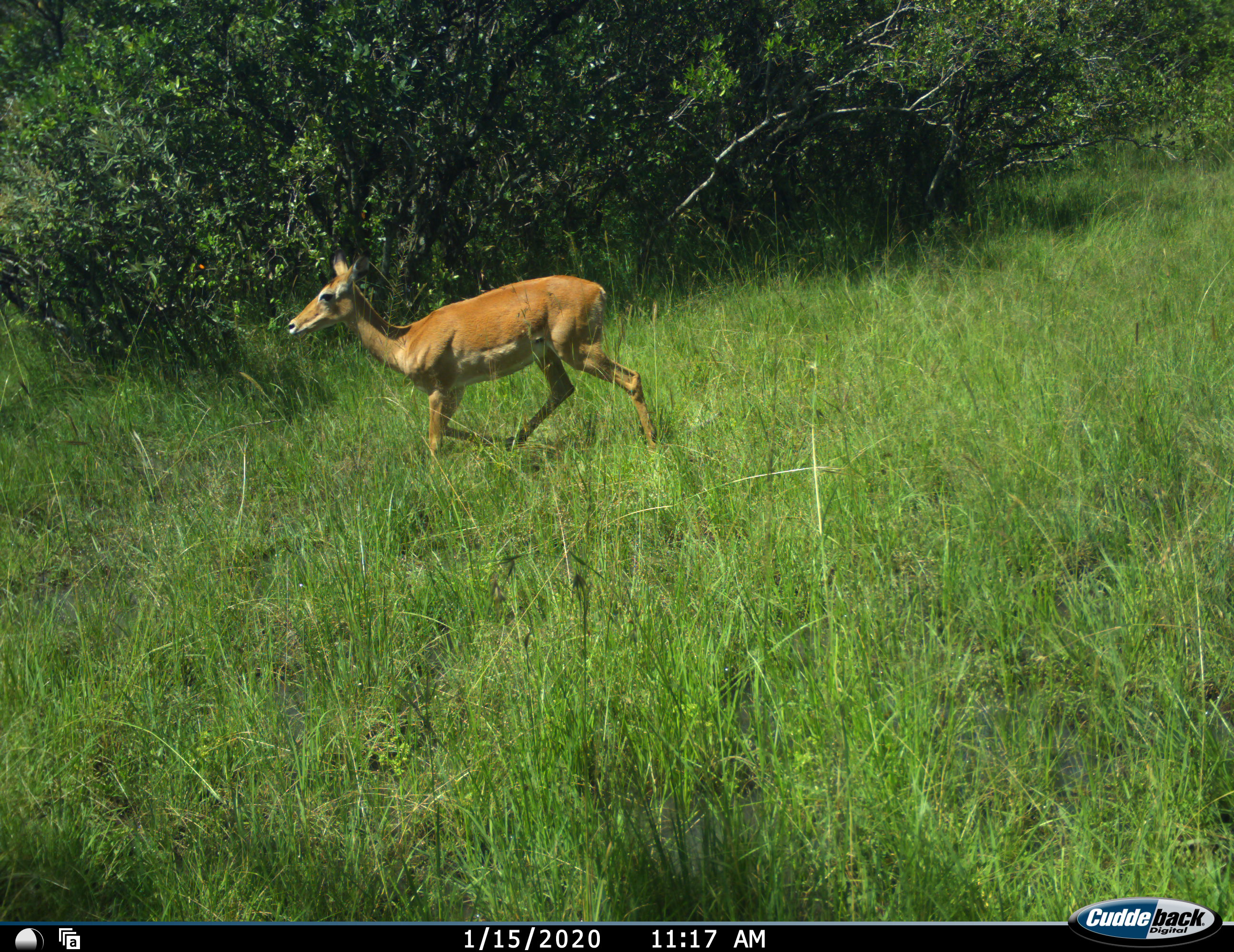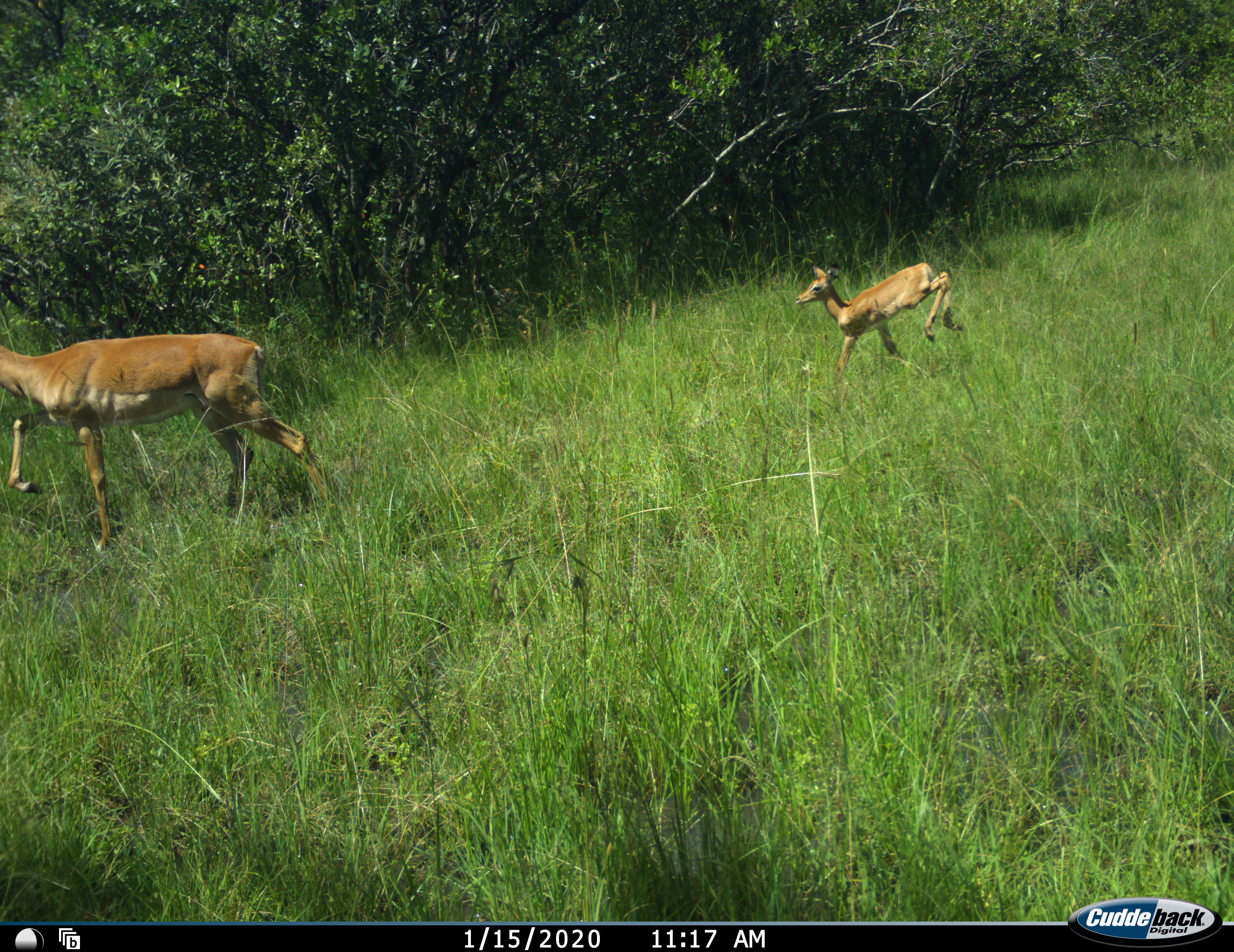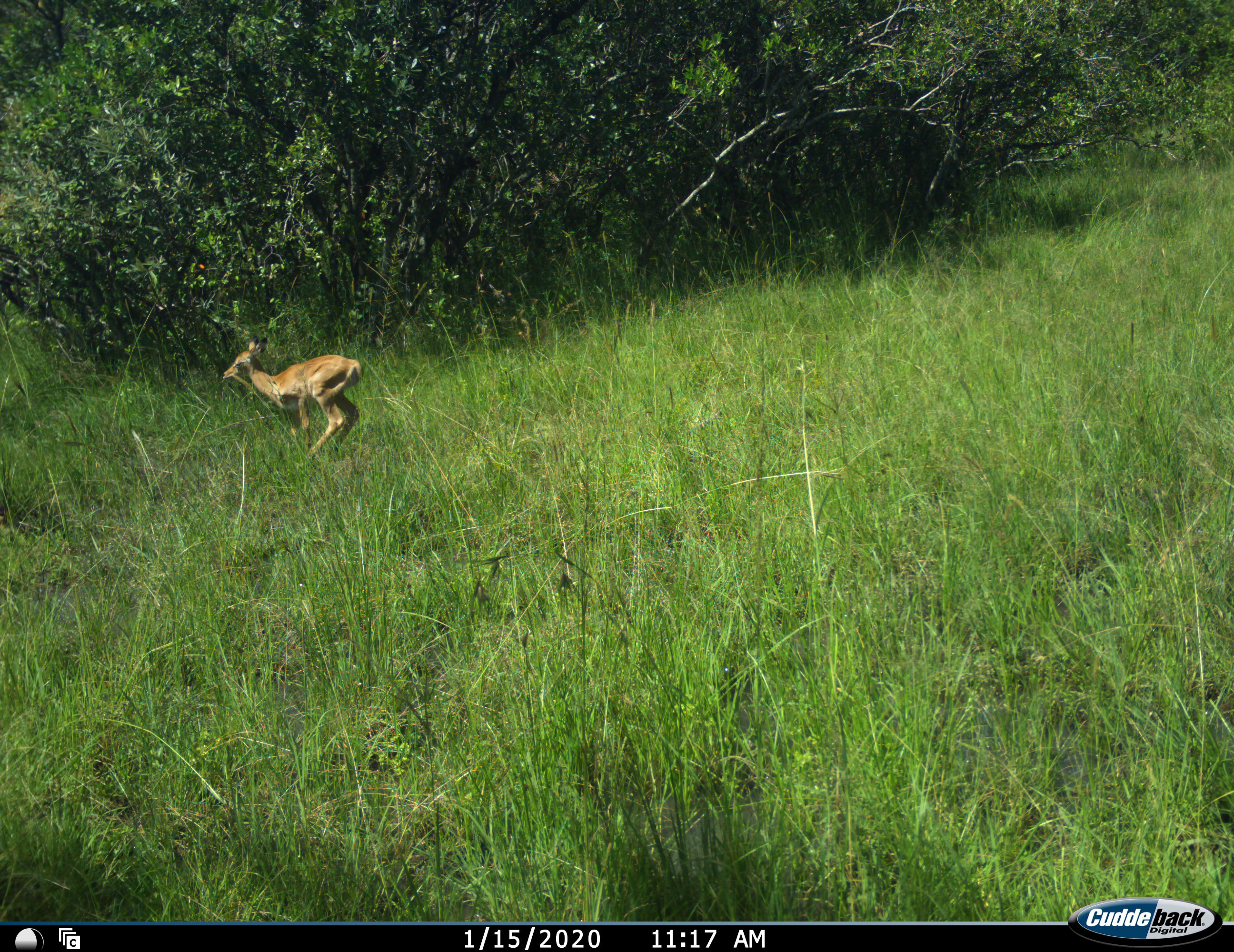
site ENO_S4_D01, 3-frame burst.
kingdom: Animalia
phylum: Chordata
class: Mammalia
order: Artiodactyla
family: Bovidae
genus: Aepyceros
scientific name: Aepyceros melampus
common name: impala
Impala (Aepyceros melampus), count 2. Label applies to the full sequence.